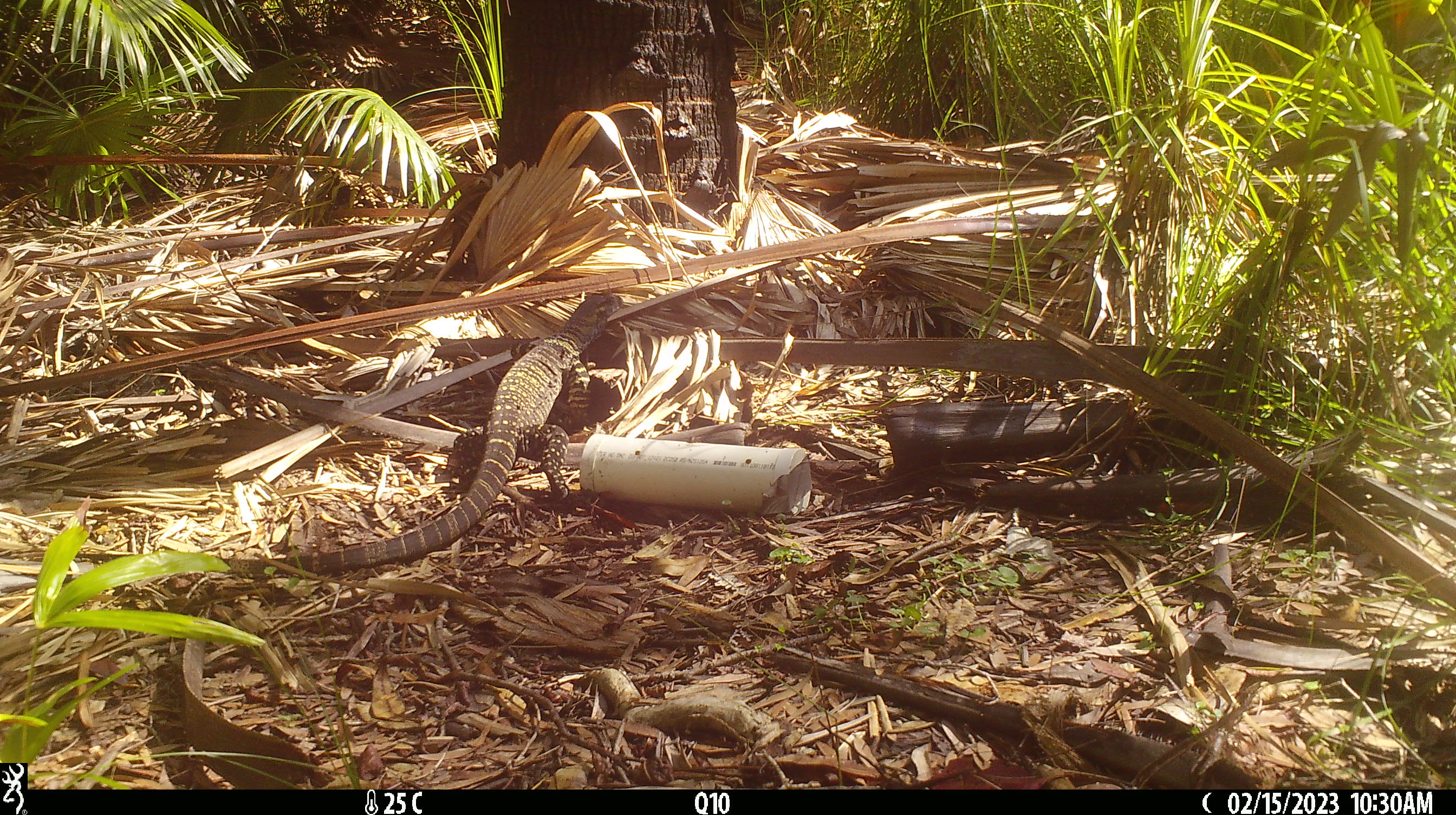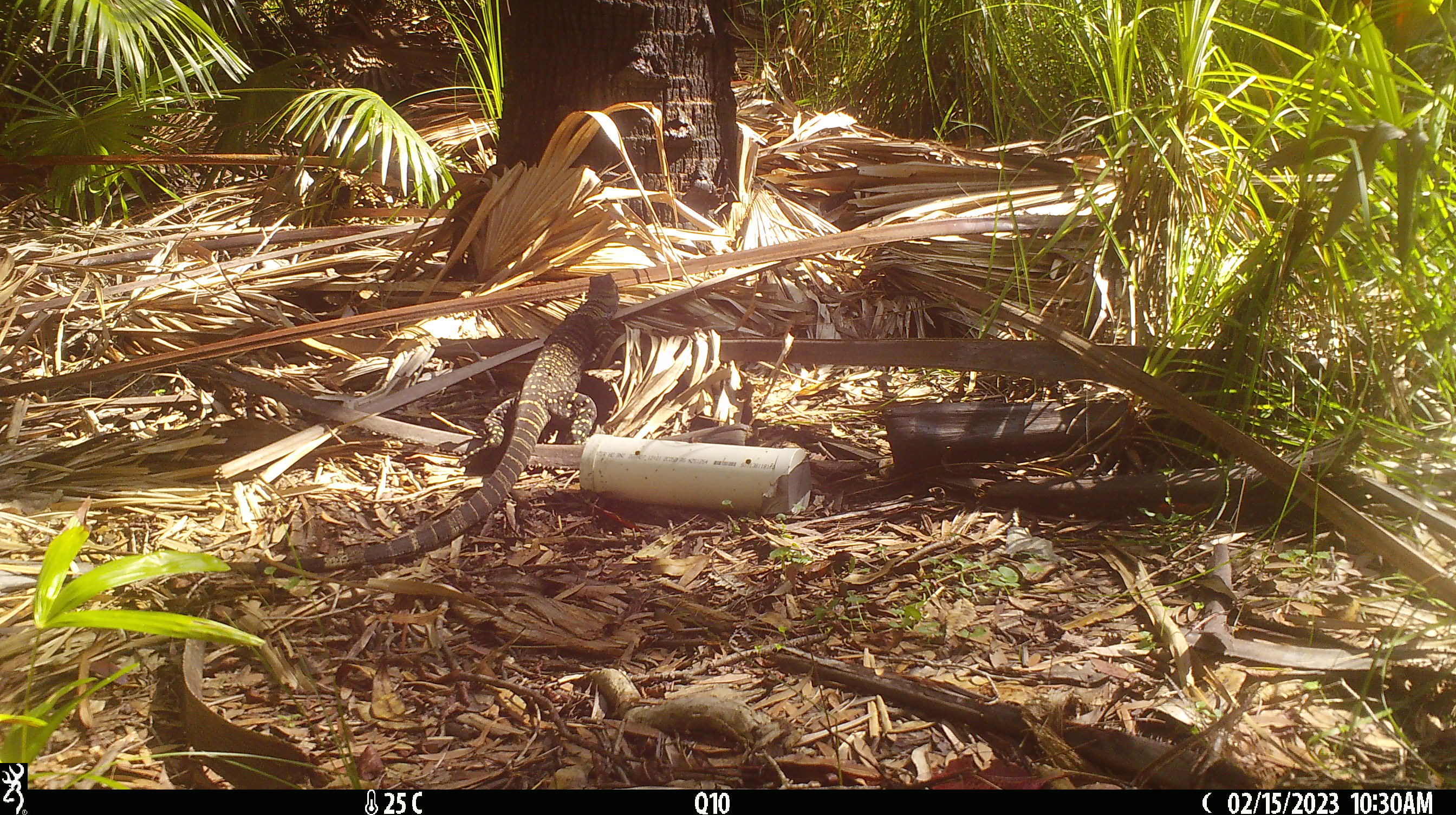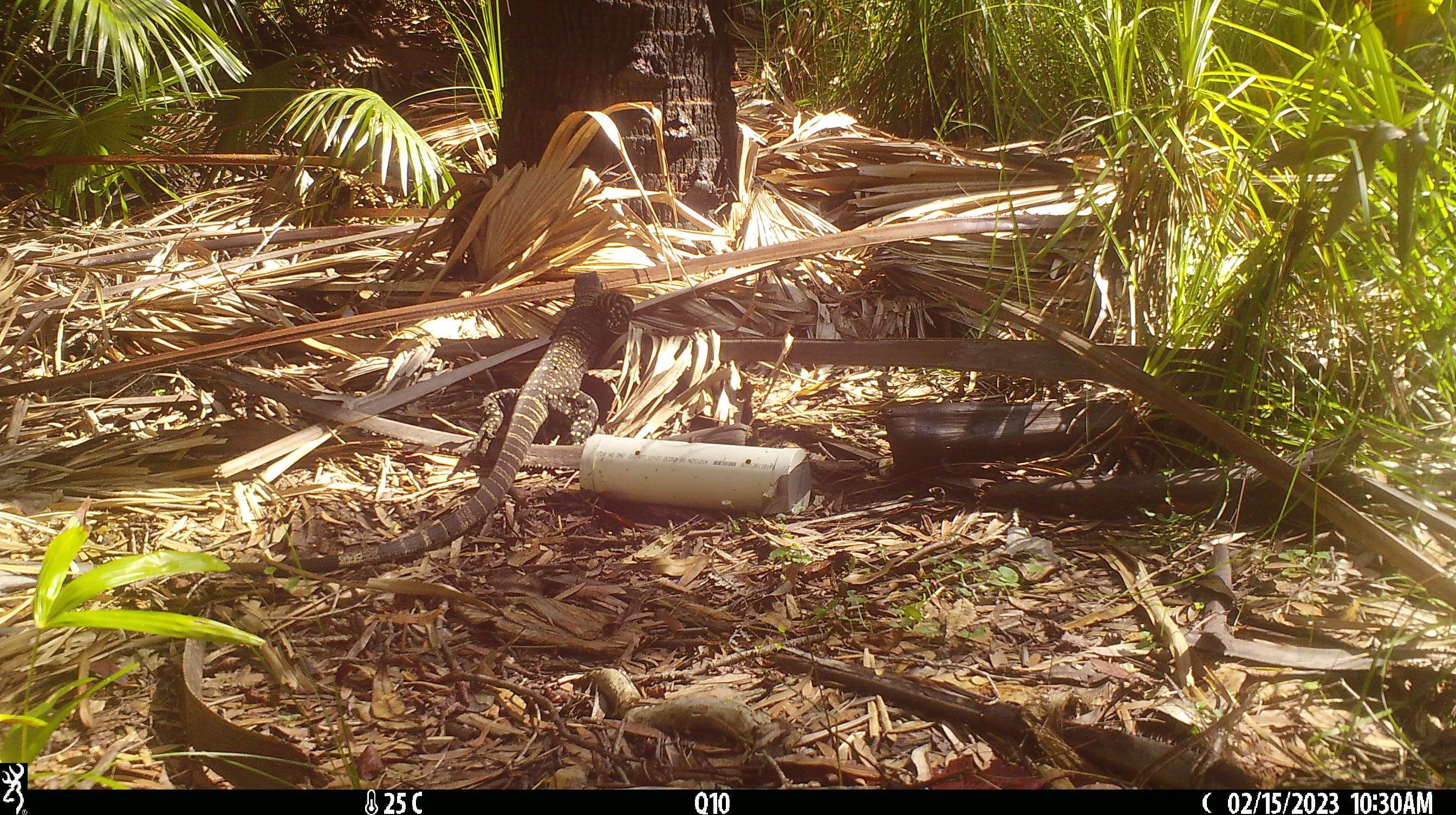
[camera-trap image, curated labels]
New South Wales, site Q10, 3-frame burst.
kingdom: Animalia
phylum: Chordata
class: Reptilia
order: Squamata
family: Varanidae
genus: Varanus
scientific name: Varanus varius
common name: lace monitor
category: goanna